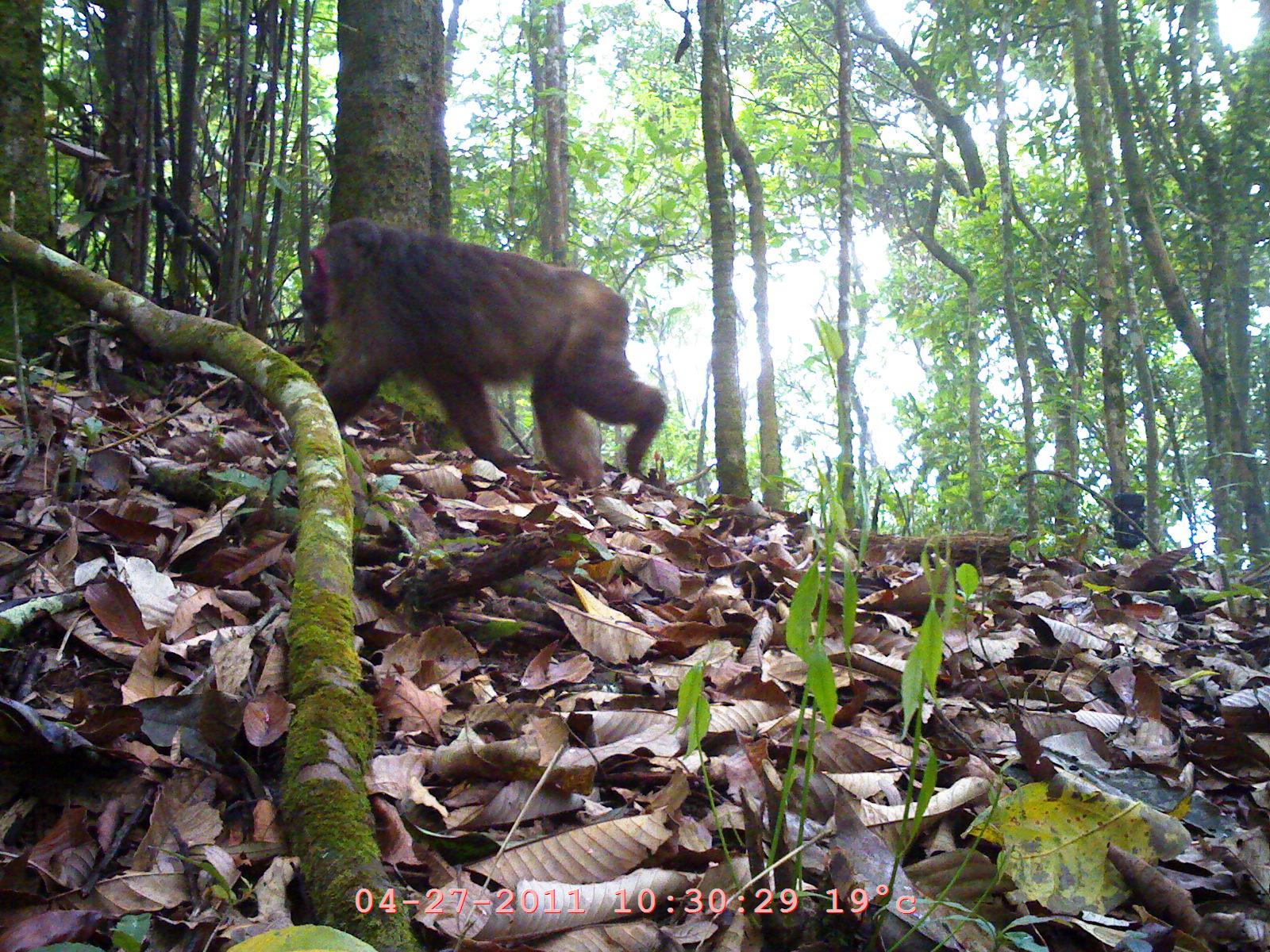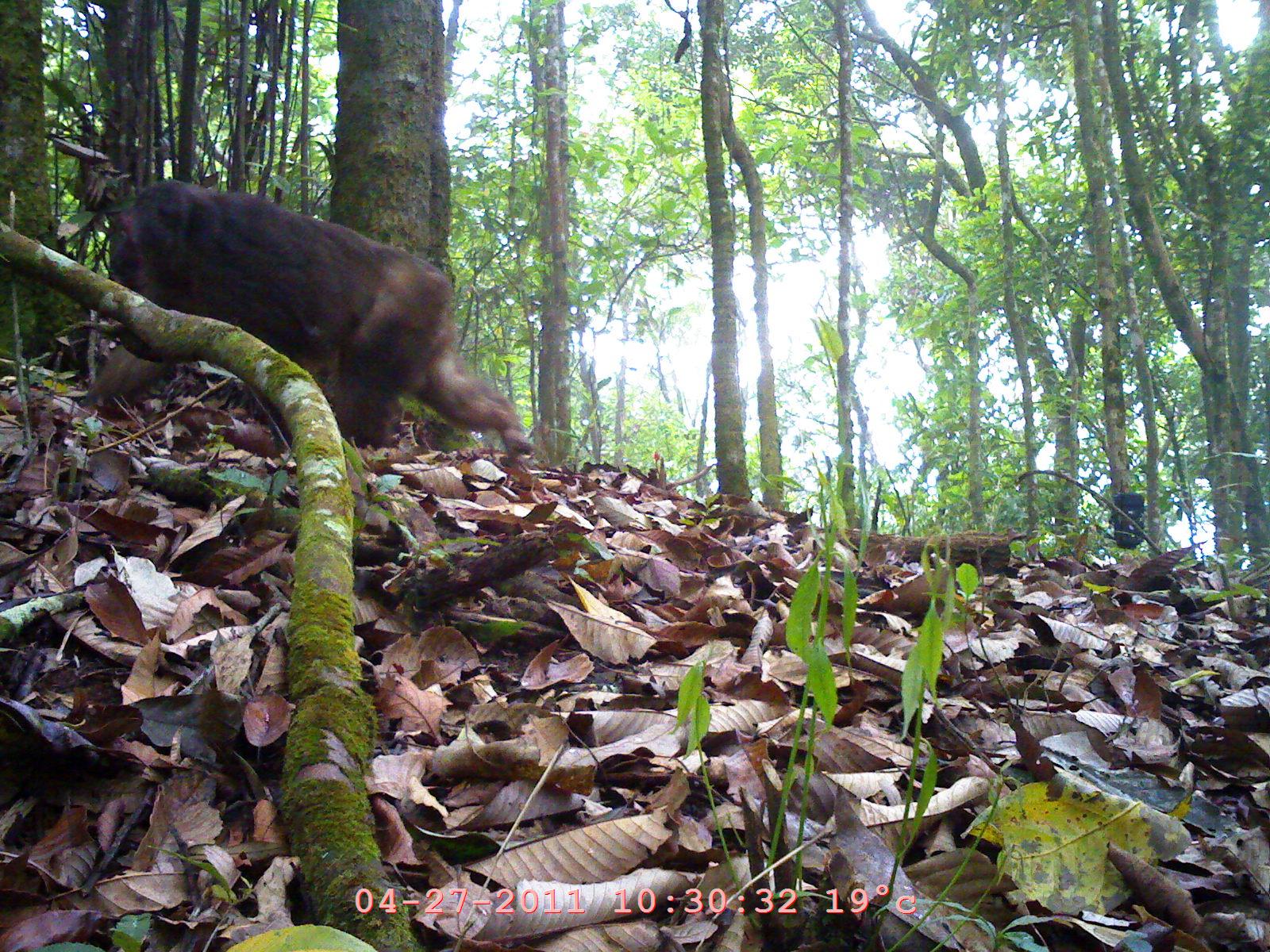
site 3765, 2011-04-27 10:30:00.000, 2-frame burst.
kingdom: Animalia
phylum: Chordata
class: Mammalia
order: Primates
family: Cercopithecidae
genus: Macaca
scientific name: Macaca arctoides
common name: stump-tailed macaque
Macaca arctoides (stump-tailed macaque), count 1, age adult.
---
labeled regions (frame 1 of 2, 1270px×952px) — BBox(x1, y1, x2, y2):
macaca arctoides: BBox(298, 215, 667, 487)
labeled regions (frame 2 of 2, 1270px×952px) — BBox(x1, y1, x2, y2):
macaca arctoides: BBox(89, 177, 535, 462)